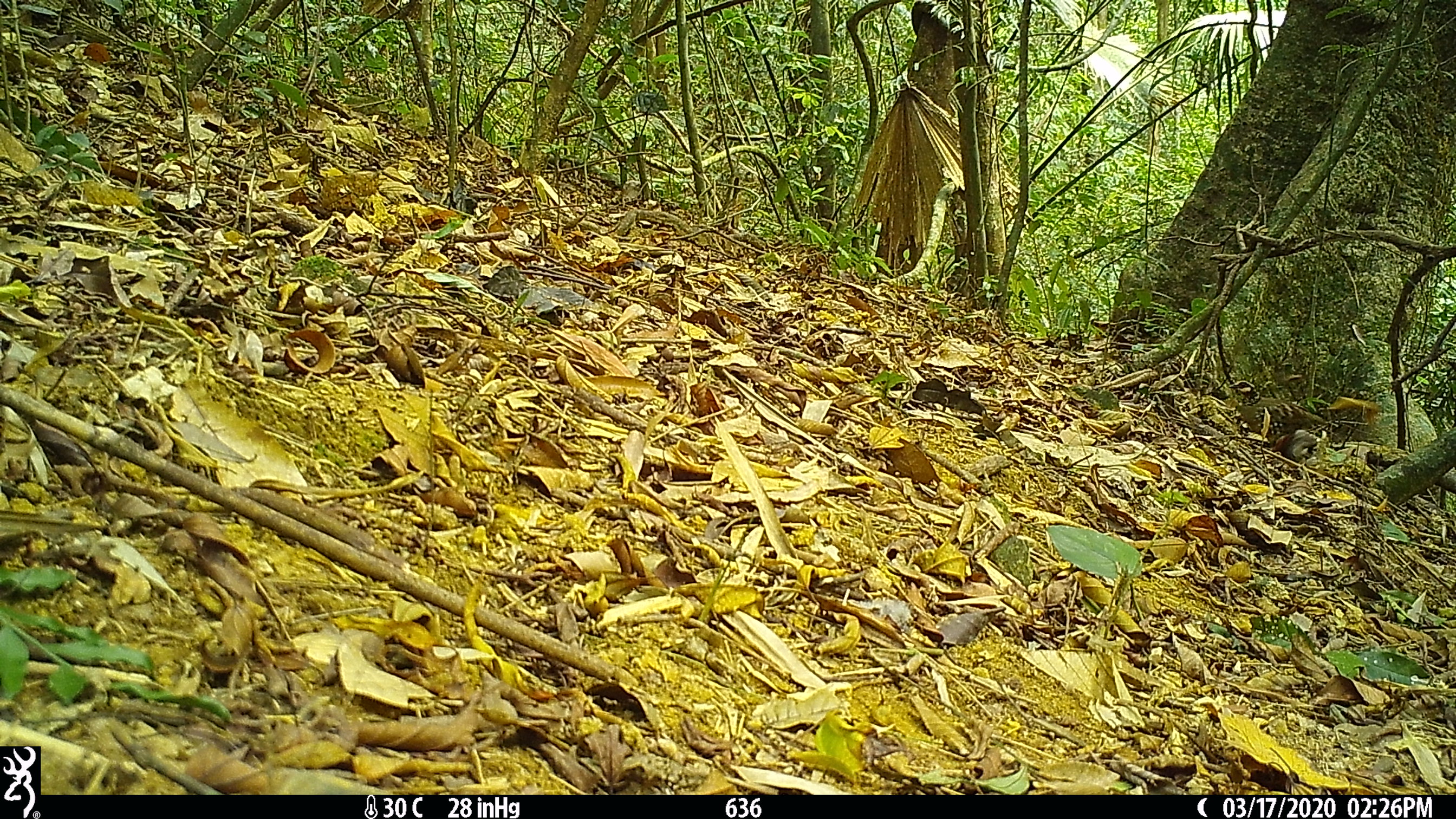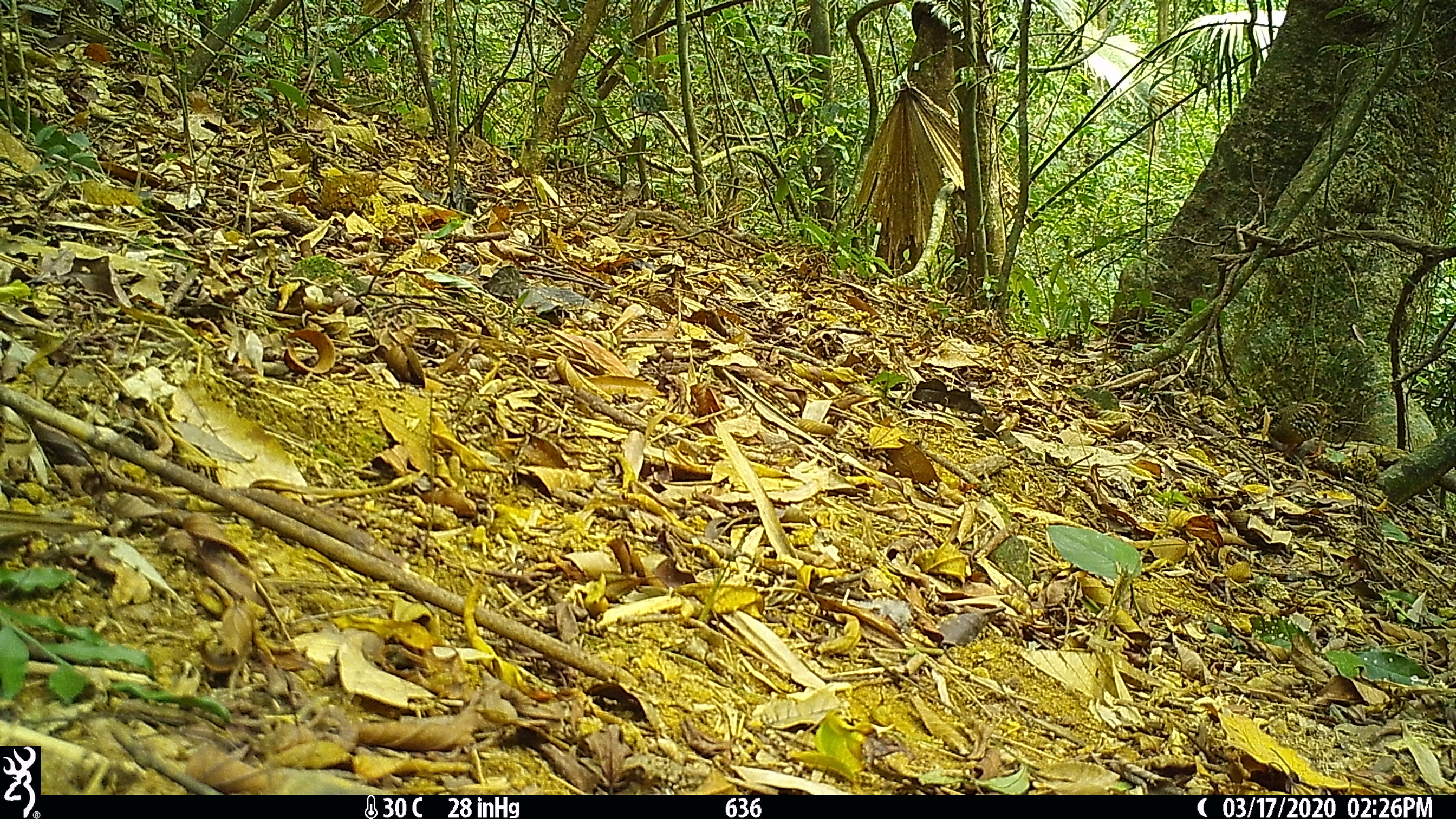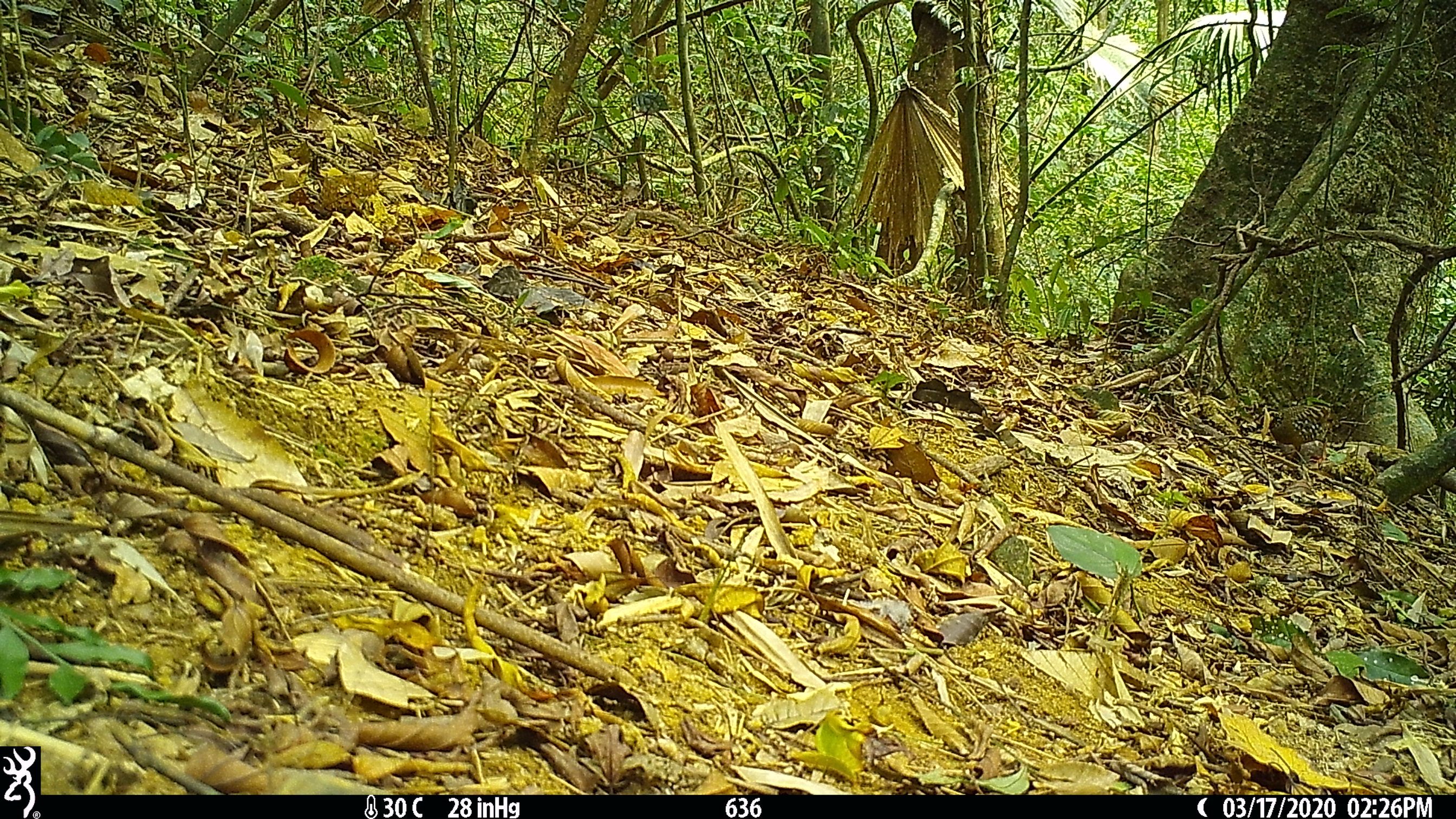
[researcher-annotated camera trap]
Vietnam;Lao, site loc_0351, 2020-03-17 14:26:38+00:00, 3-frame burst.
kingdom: Animalia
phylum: Chordata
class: Aves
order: Galliformes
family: Phasianidae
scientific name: Phasianidae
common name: partridge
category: unidentified partridge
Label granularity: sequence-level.